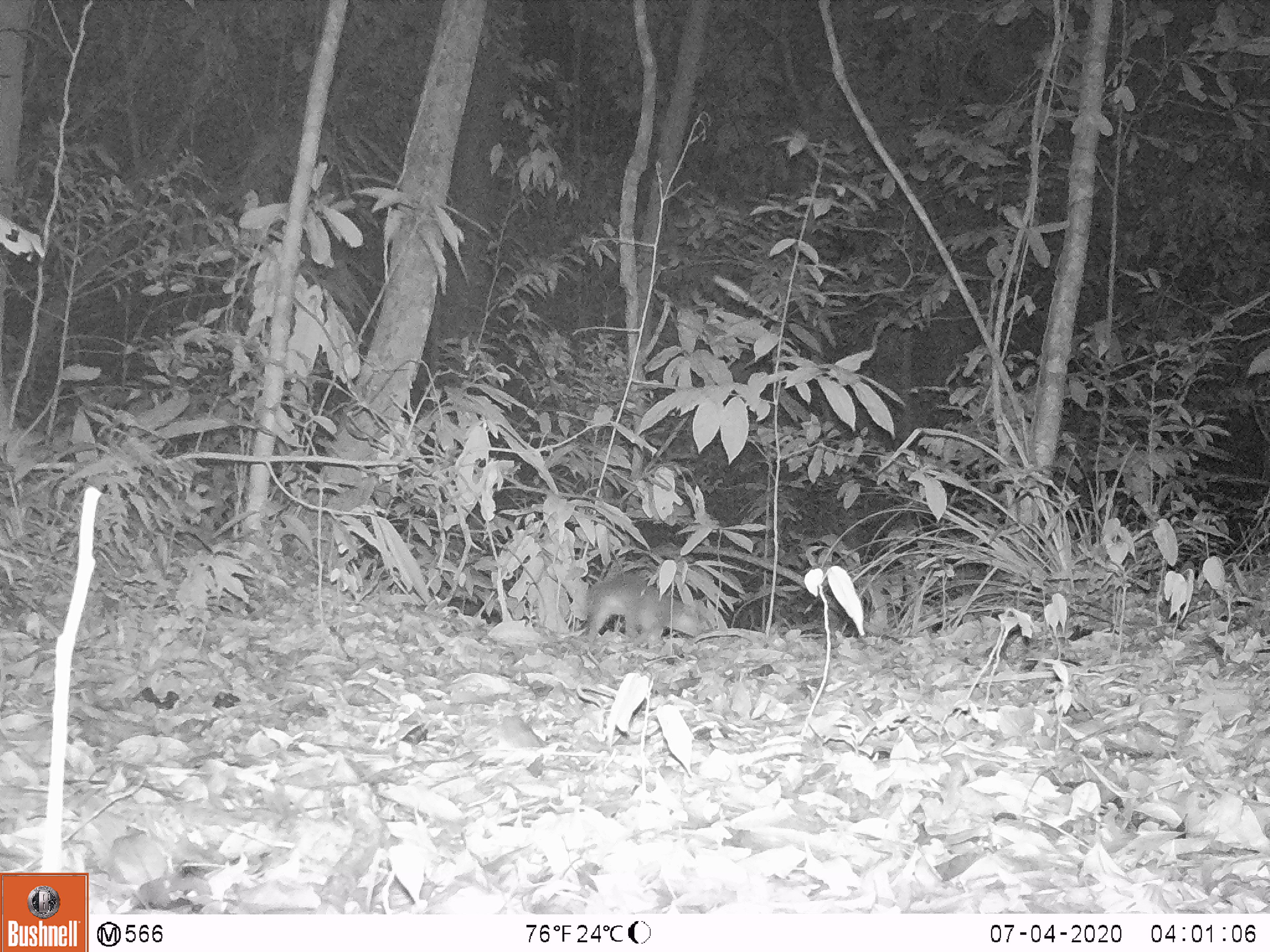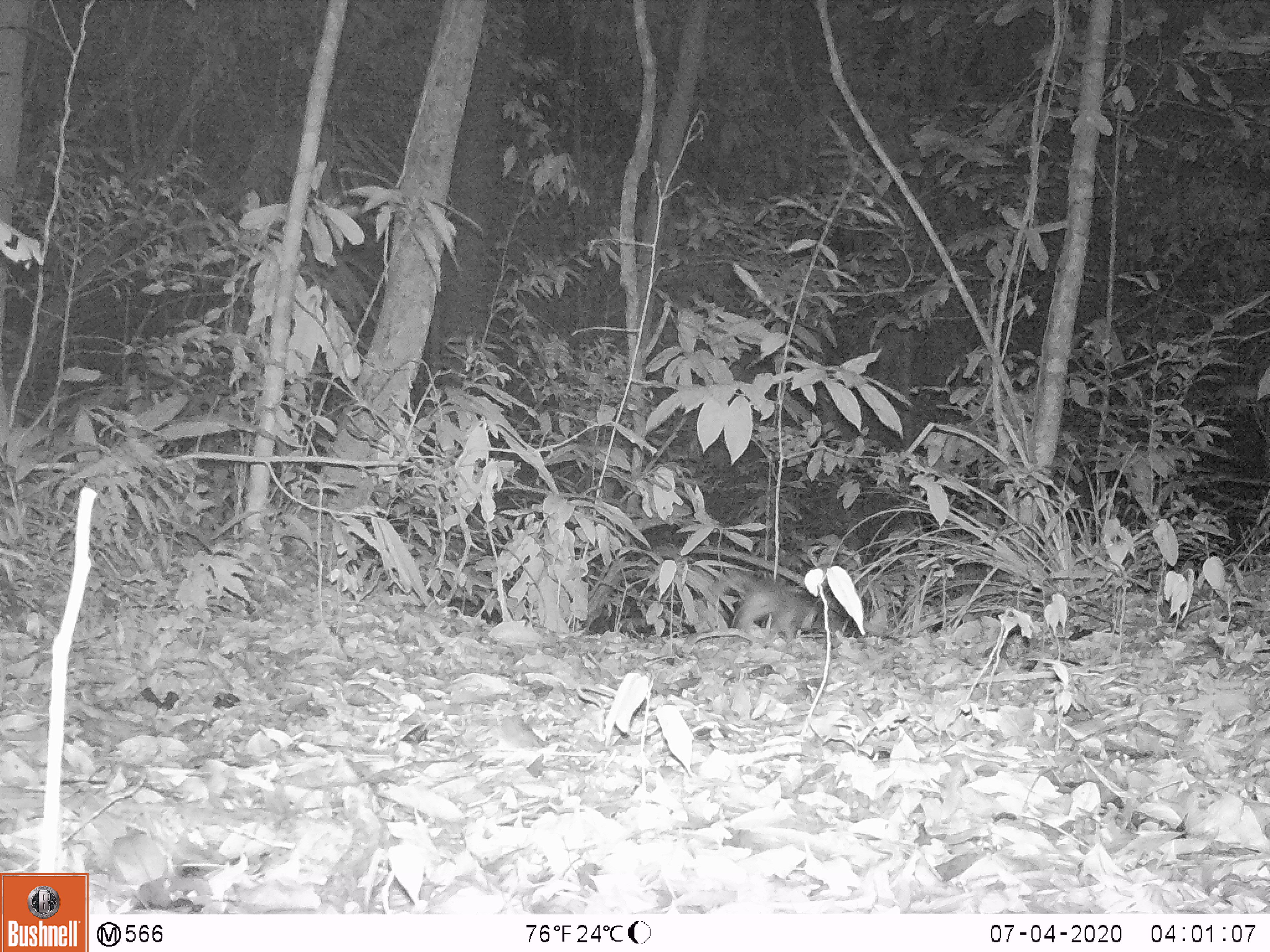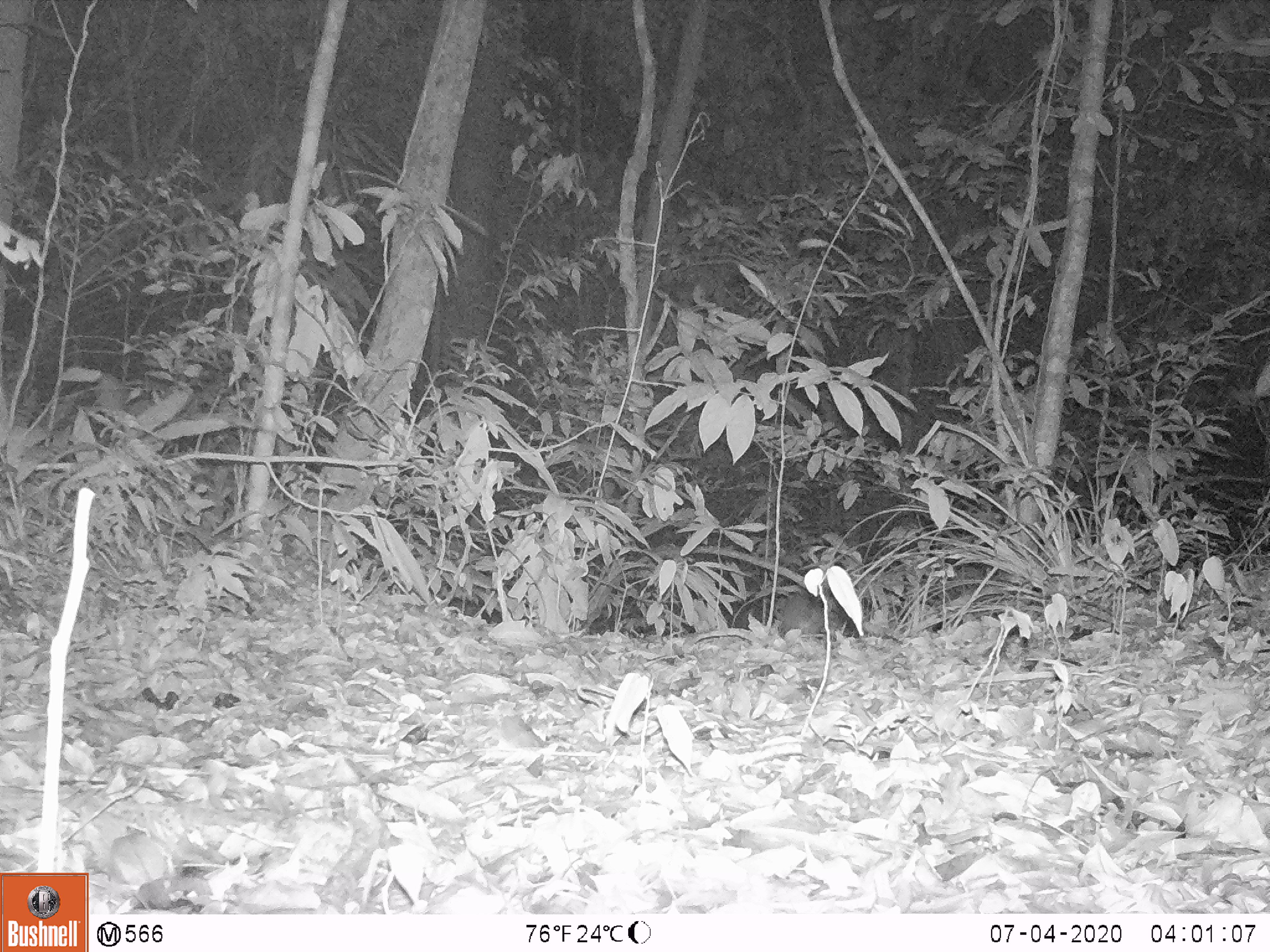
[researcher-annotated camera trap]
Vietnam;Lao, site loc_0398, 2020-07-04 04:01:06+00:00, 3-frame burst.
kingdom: Animalia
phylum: Chordata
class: Mammalia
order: Carnivora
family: Mustelidae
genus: Melogale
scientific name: Melogale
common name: ferret badger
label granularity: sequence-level